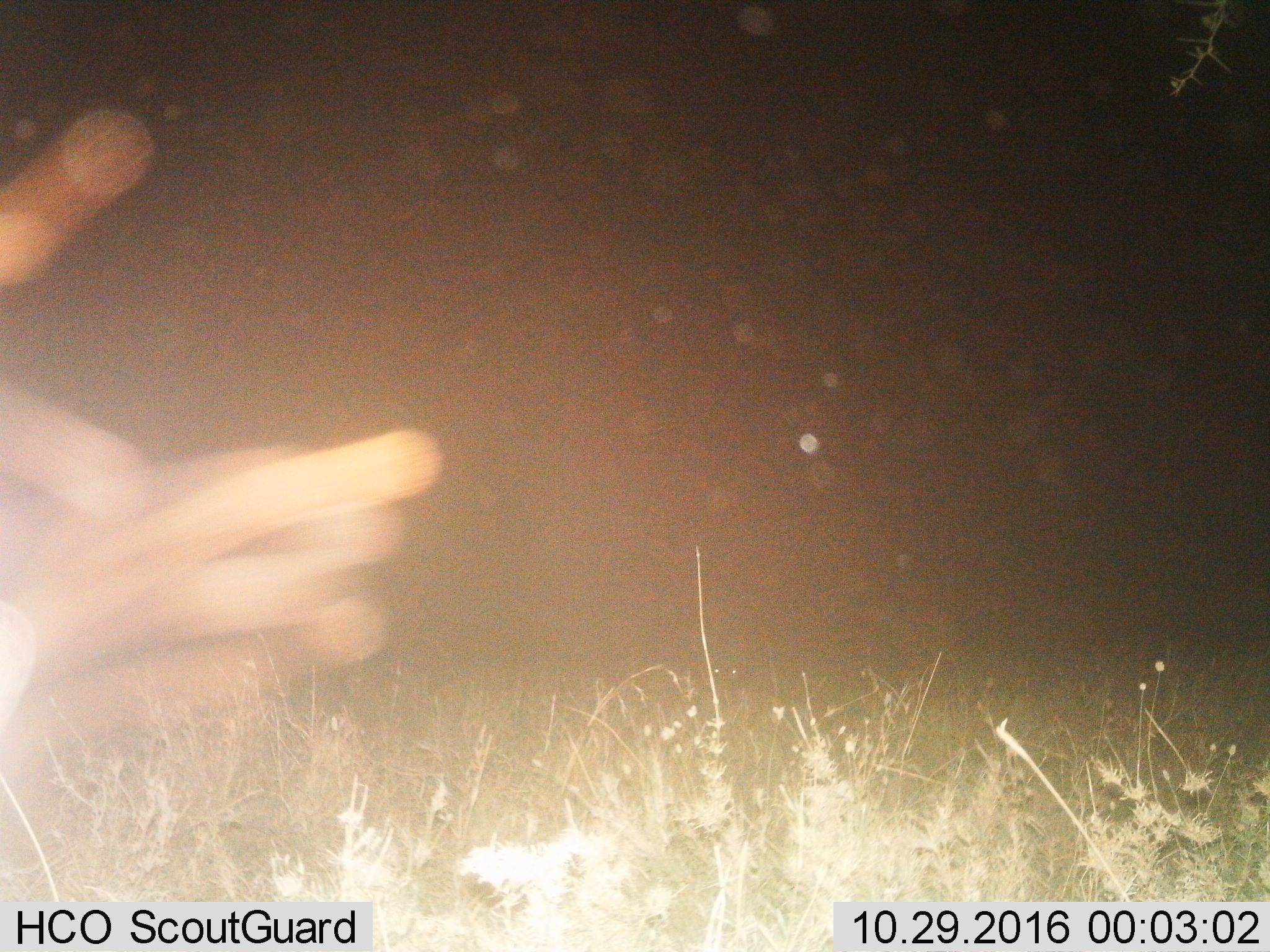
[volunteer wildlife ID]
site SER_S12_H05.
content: unidentified animal